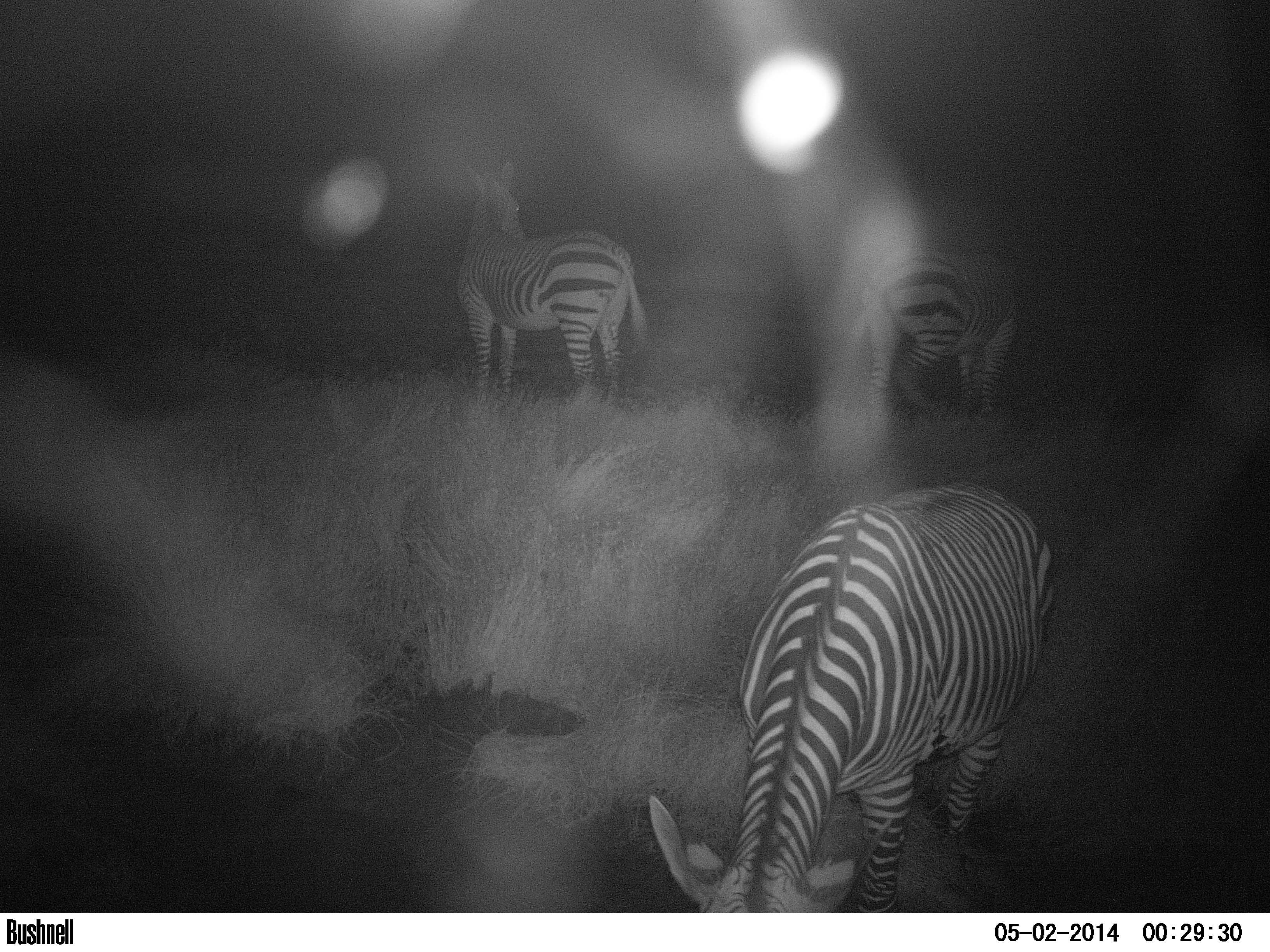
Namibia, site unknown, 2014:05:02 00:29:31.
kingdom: Animalia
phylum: Chordata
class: Mammalia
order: Perissodactyla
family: Equidae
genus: Equus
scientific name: Equus zebra hartmannae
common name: hartmann's mountain zebra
Equus zebra hartmannae (hartmann's mountain zebra).